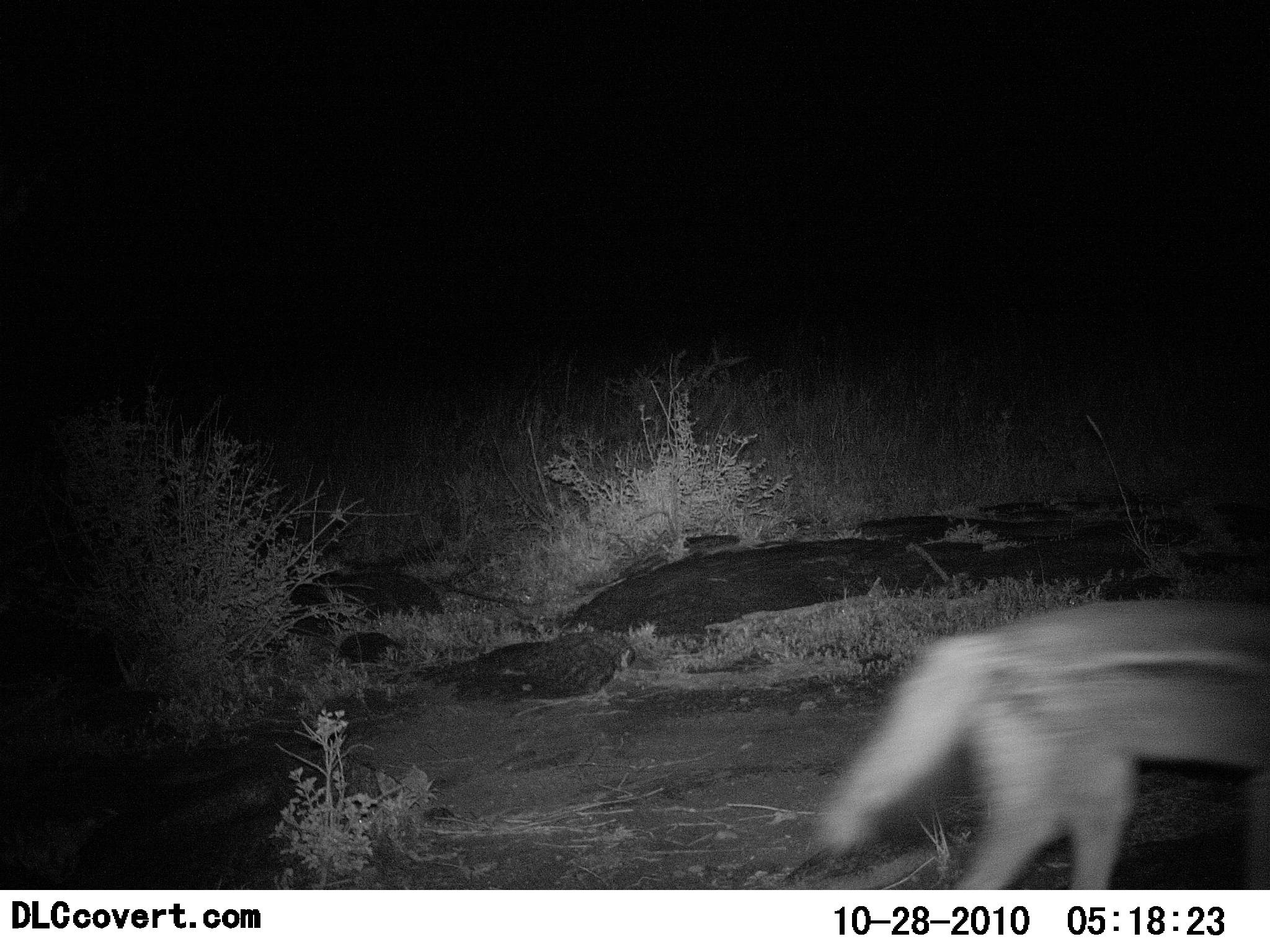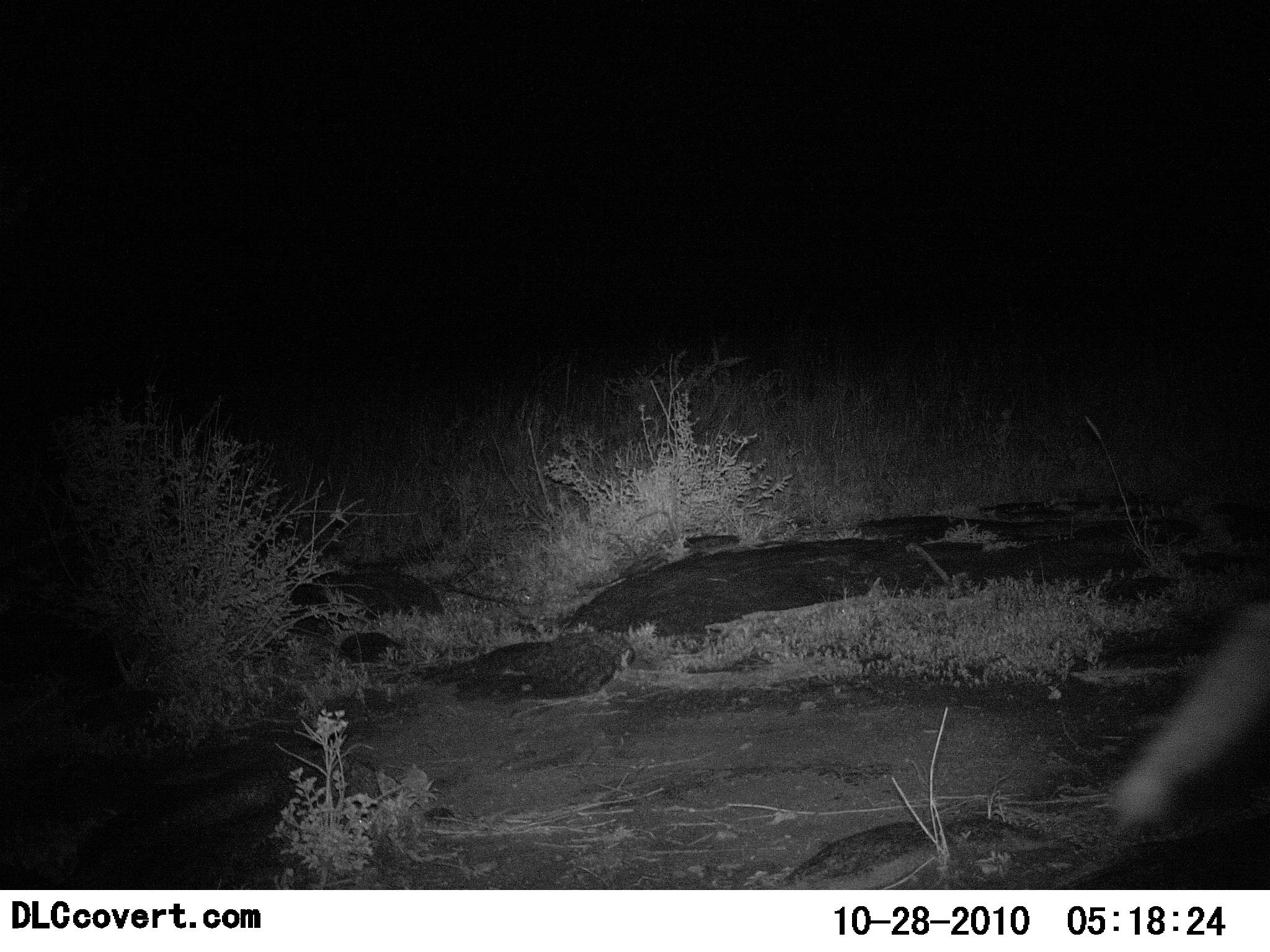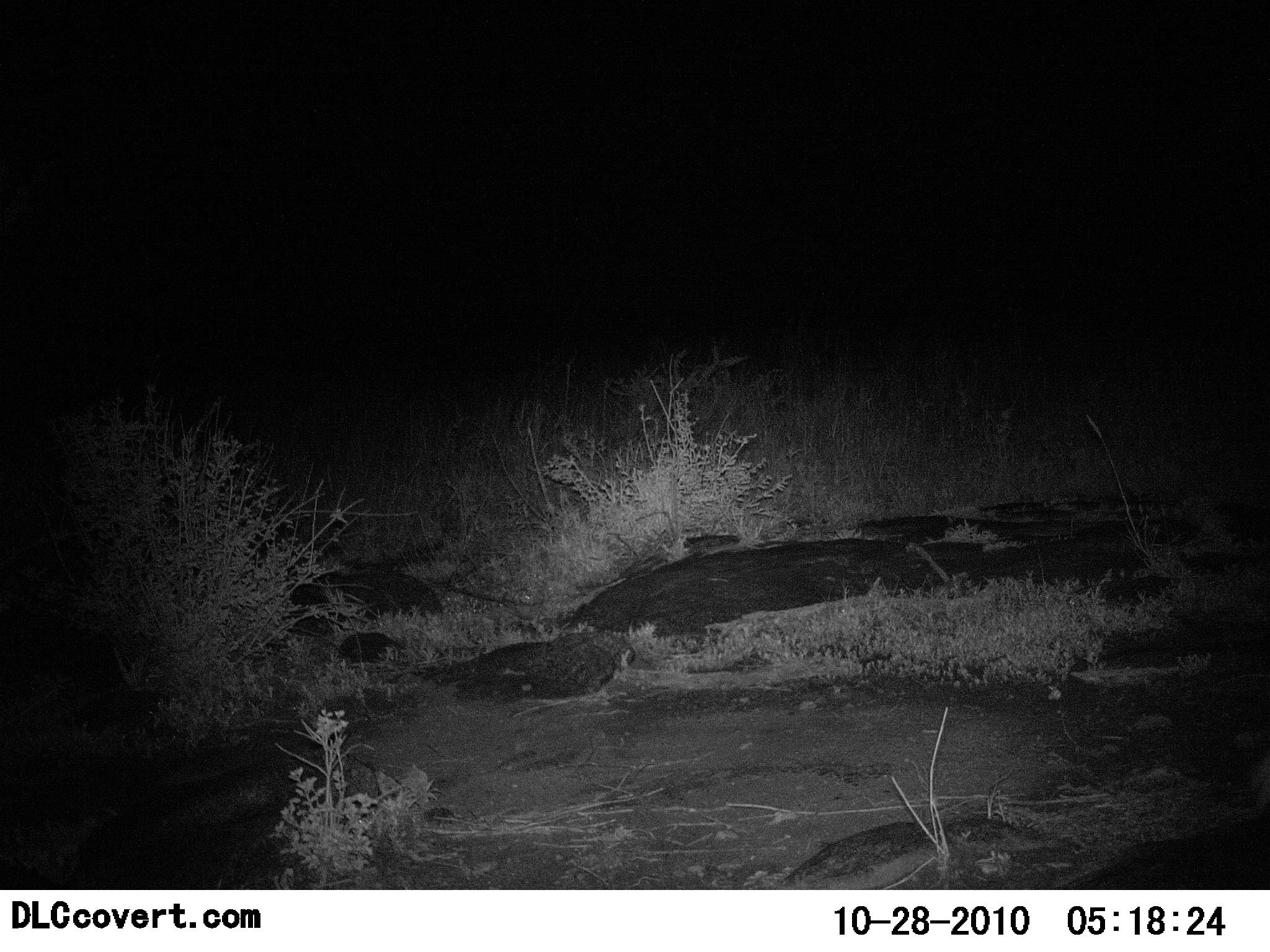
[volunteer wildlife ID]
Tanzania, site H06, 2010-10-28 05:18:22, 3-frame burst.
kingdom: Animalia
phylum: Chordata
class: Mammalia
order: Carnivora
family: Canidae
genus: Lupulella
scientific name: Lupulella mesomelas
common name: black-backed jackal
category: jackal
Jackal (black-backed jackal) (Lupulella mesomelas), count 1. Behavior (volunteer vote fractions): standing 0%, resting 0%, moving 100%, interacting 0%. Young present (vote fraction): 0%. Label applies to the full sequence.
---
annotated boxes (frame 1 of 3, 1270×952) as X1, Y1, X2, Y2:
animal: 818, 597, 1270, 890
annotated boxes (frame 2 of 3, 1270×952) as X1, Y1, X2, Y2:
animal: 1112, 594, 1270, 835